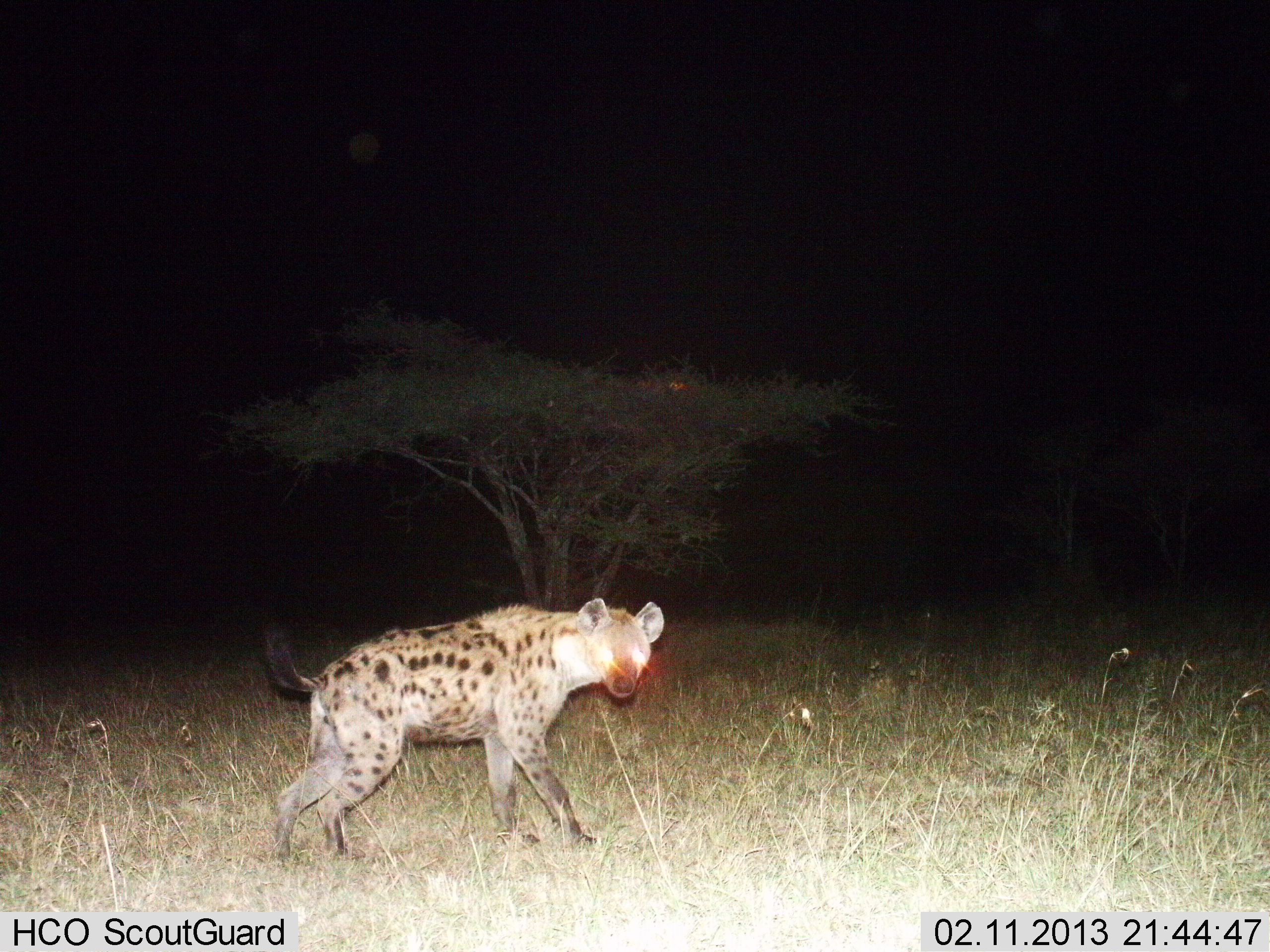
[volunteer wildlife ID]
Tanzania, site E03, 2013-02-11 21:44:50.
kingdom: Animalia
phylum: Chordata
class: Mammalia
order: Carnivora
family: Hyaenidae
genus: Crocuta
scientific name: Crocuta crocuta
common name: spotted hyena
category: hyenaspotted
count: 1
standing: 60%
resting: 0%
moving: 40%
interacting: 2%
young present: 0%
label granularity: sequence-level